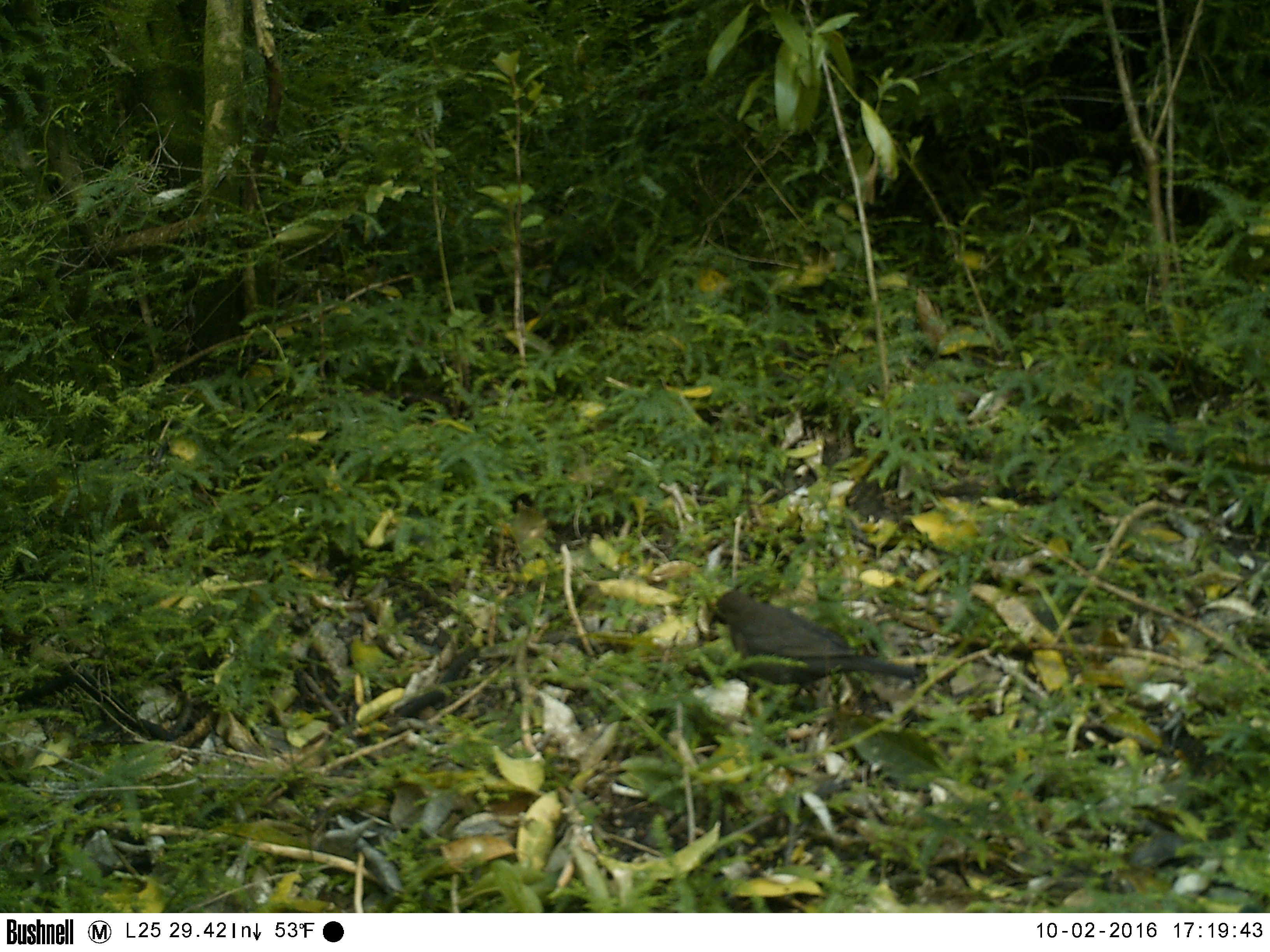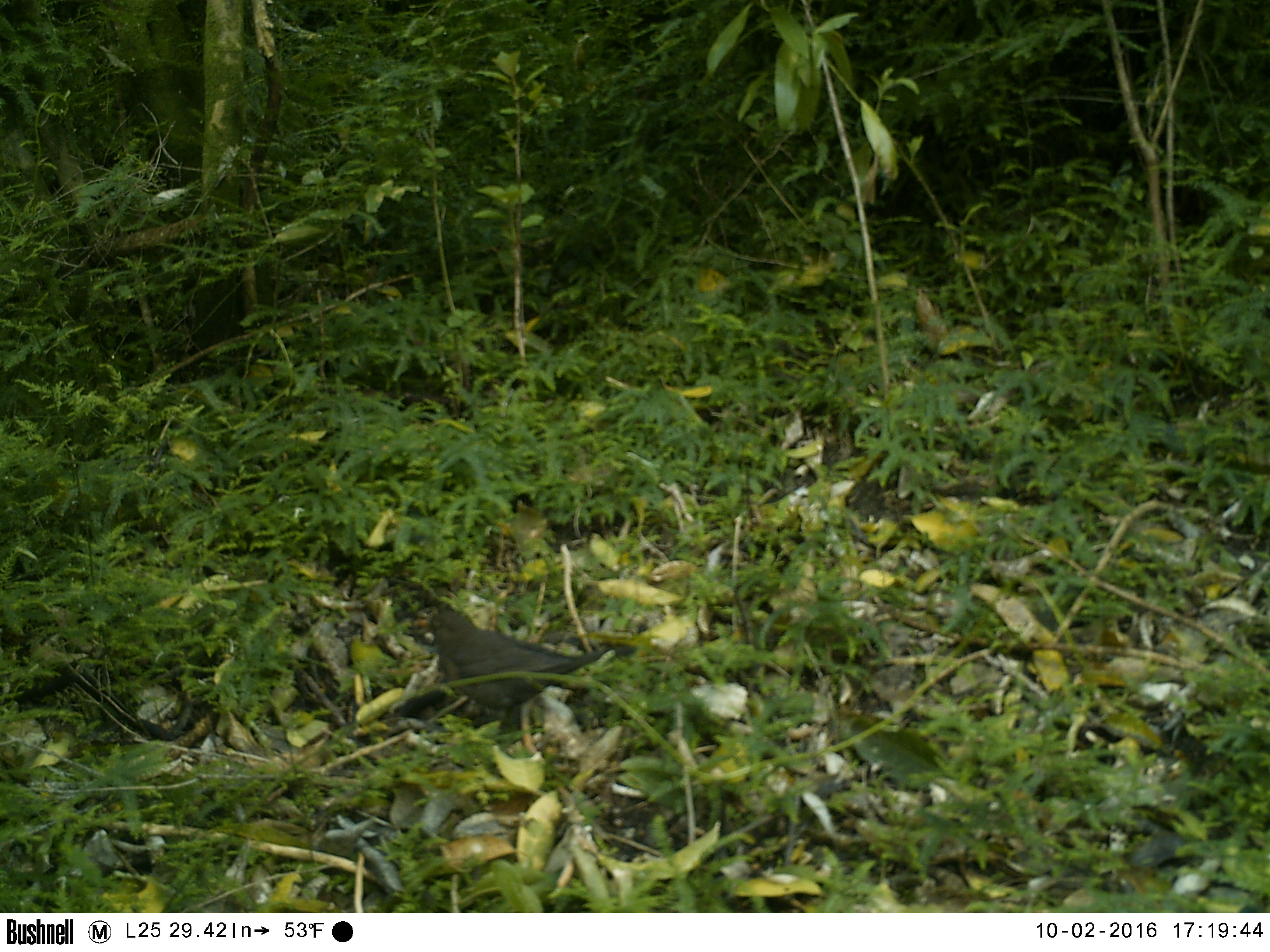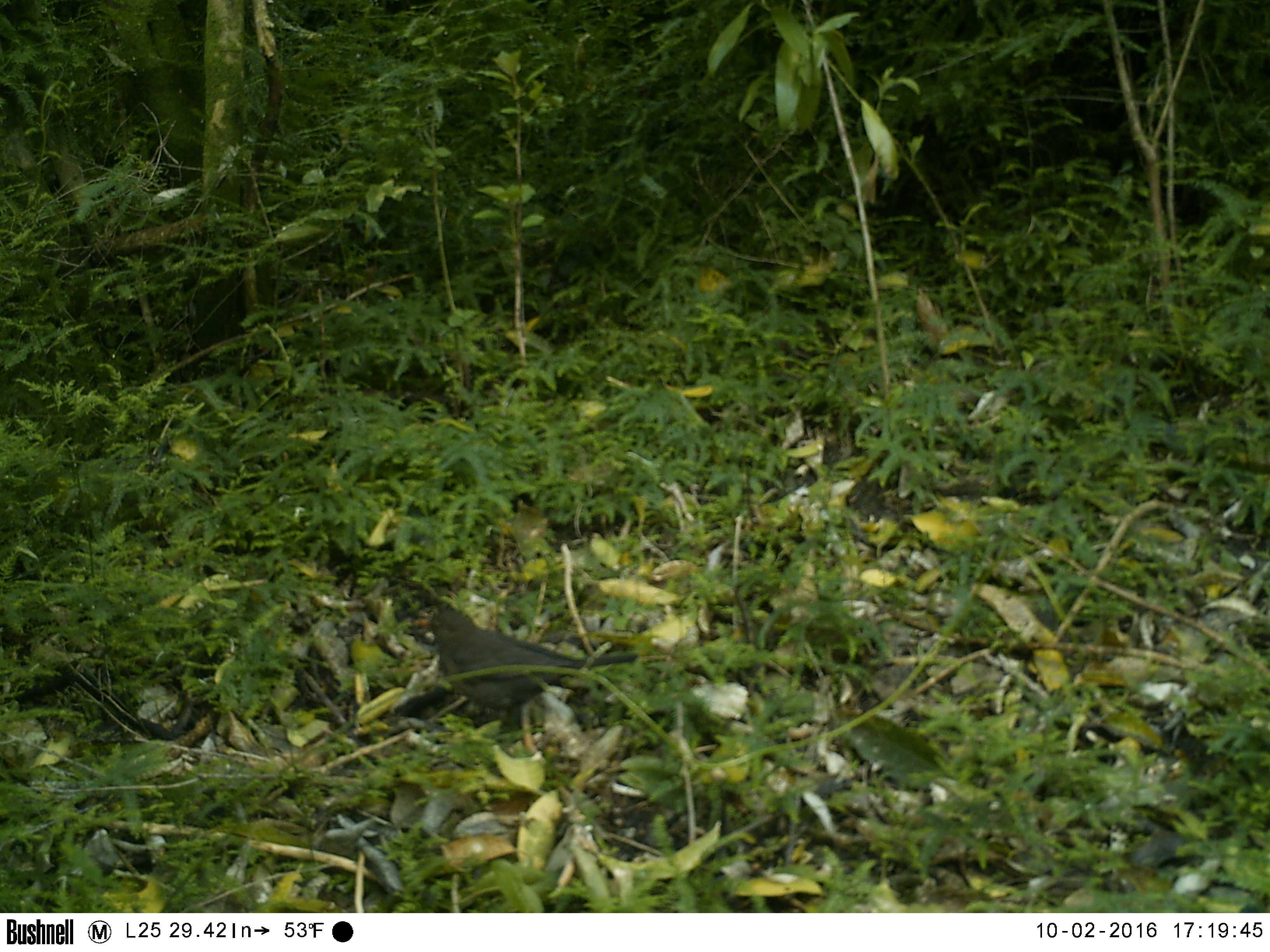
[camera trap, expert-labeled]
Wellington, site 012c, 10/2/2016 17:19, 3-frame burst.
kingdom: Animalia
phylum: Chordata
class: Aves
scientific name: Aves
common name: bird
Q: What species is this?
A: Bird (Aves).